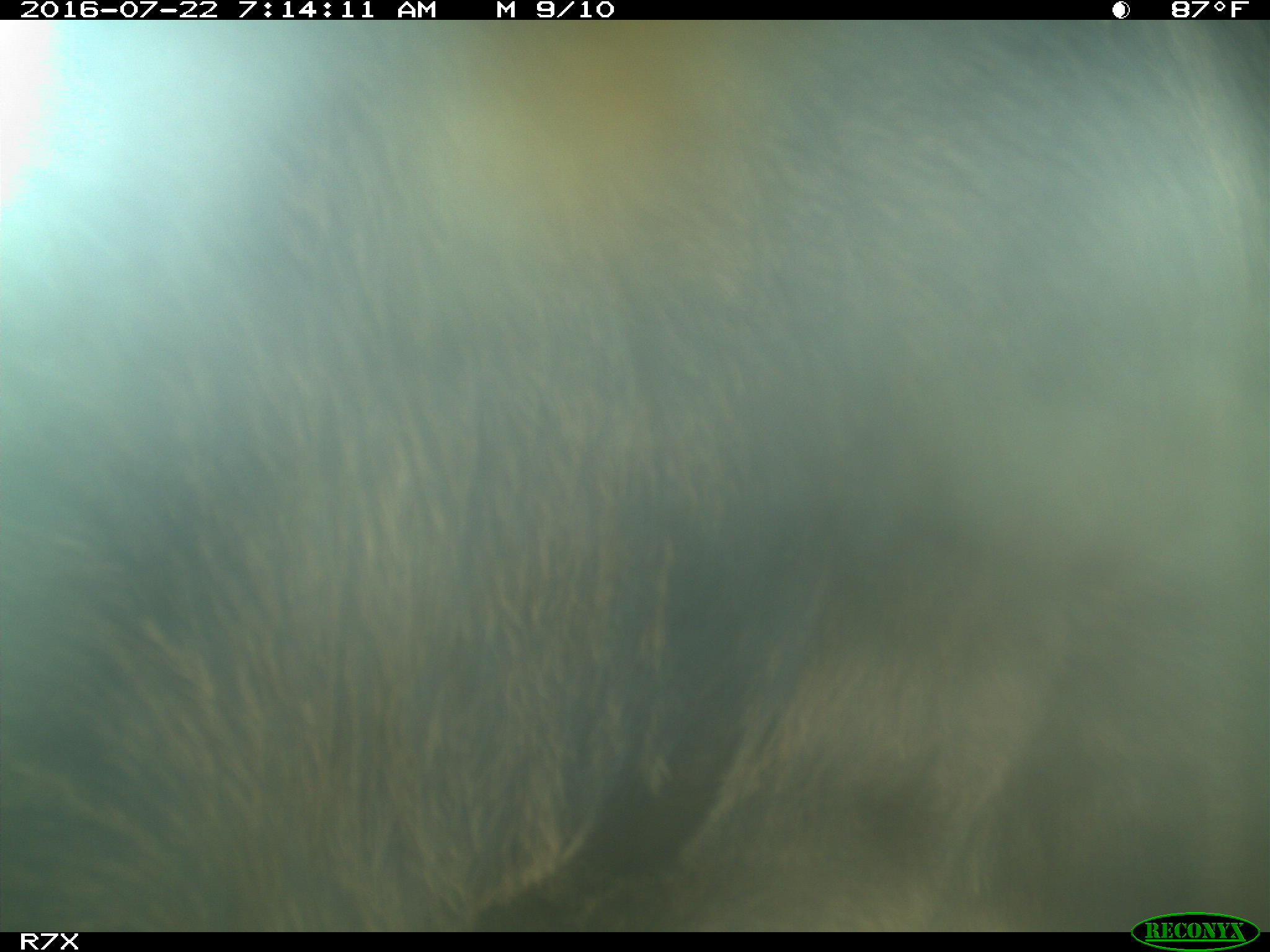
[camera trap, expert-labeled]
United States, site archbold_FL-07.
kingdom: Animalia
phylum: Chordata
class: Mammalia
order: Artiodactyla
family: Bovidae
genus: Bos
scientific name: Bos taurus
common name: domestic cow